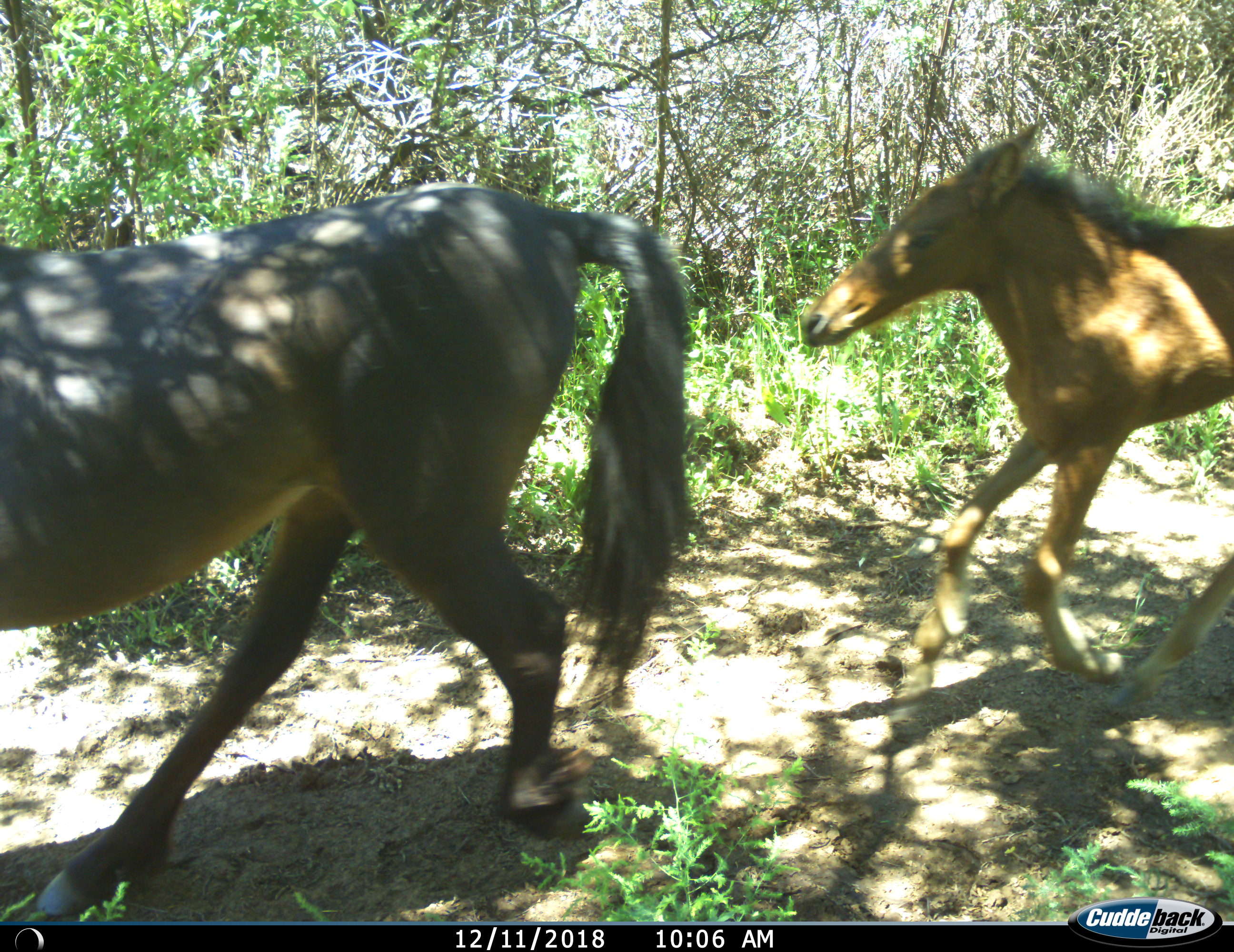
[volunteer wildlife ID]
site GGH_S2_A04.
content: unidentified animal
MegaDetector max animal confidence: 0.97